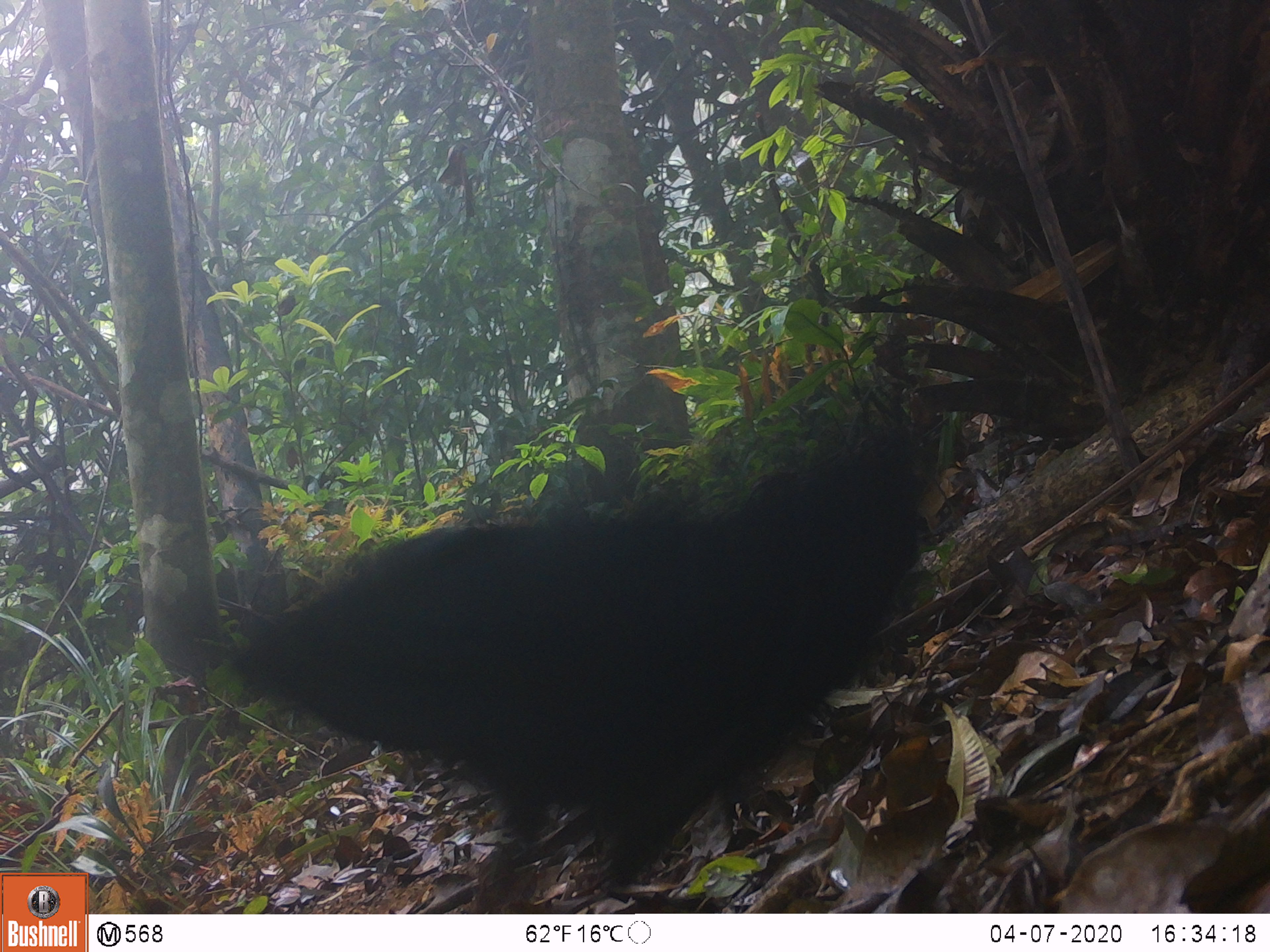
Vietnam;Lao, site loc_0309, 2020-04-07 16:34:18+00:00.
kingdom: Animalia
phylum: Chordata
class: Aves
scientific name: Aves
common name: bird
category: unidentified bird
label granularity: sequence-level